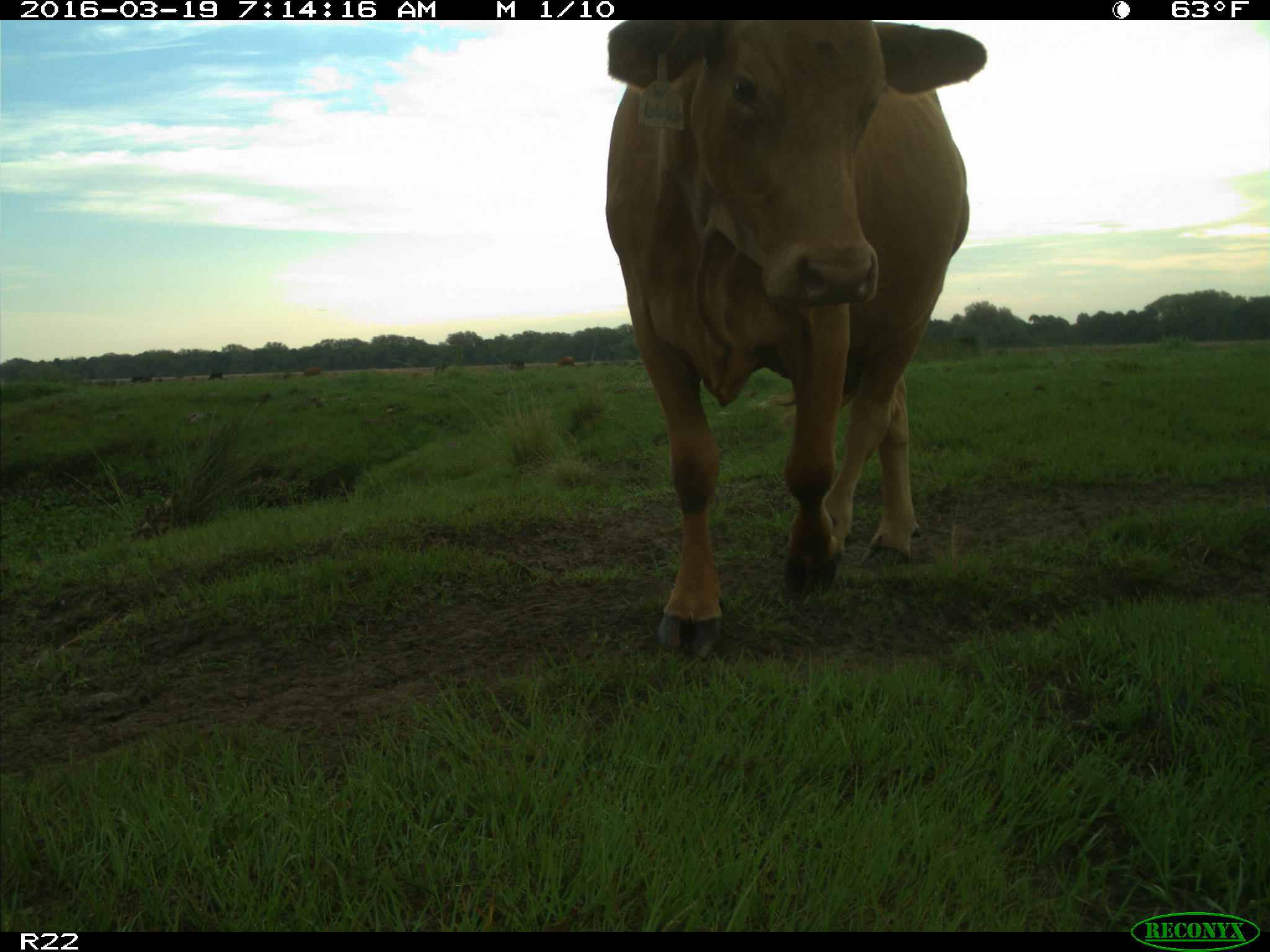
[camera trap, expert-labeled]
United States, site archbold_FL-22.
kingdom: Animalia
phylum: Chordata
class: Mammalia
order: Artiodactyla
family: Bovidae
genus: Bos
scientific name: Bos taurus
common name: domestic cow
Bos taurus (domestic cow).